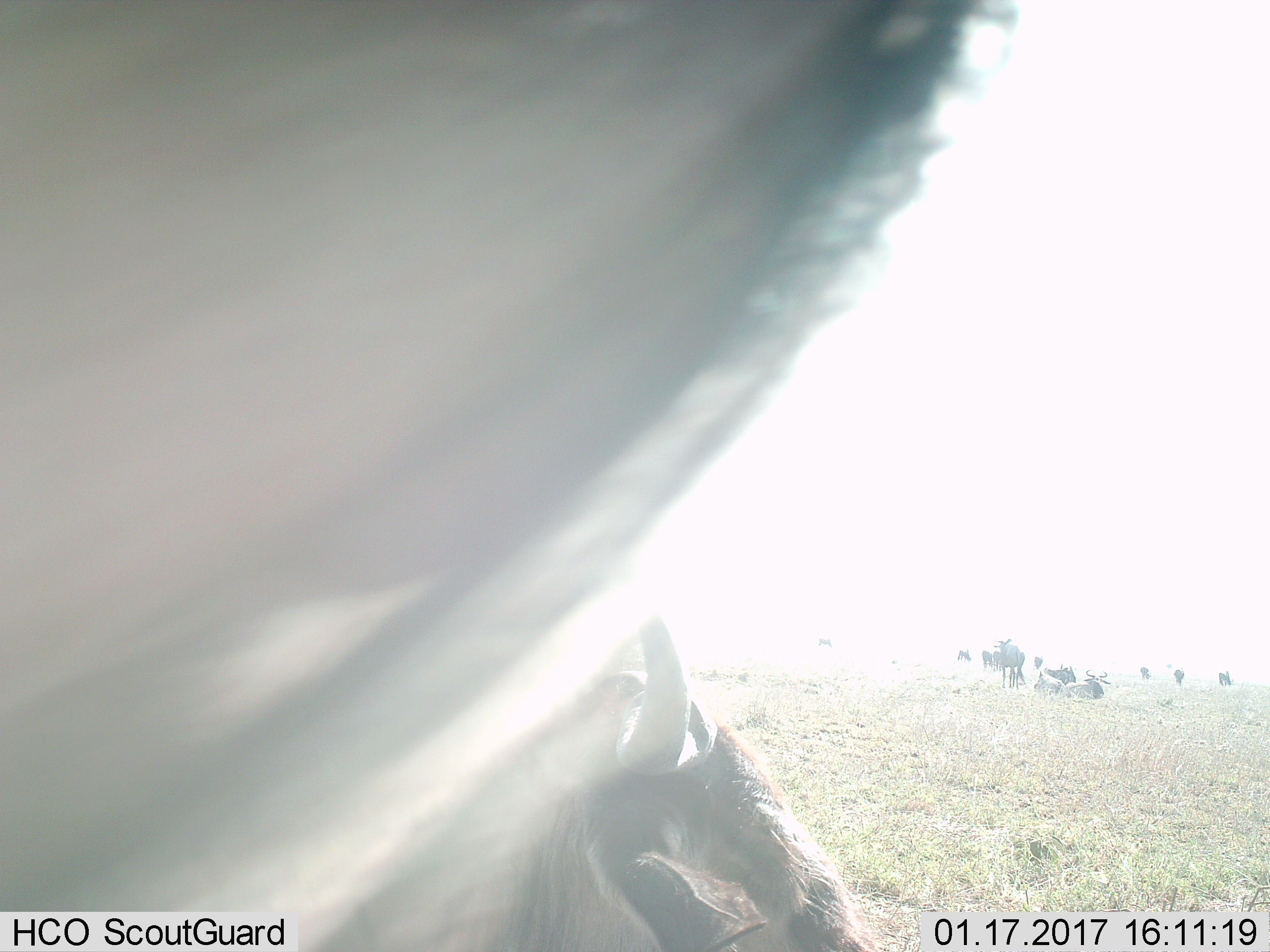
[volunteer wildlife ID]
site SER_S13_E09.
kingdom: Animalia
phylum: Chordata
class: Mammalia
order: Artiodactyla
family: Bovidae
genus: Connochaetes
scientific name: Connochaetes taurinus taurinus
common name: blue wildebeest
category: wildebeestblue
Wildebeestblue (blue wildebeest) (Connochaetes taurinus taurinus), count 11-50. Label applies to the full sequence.